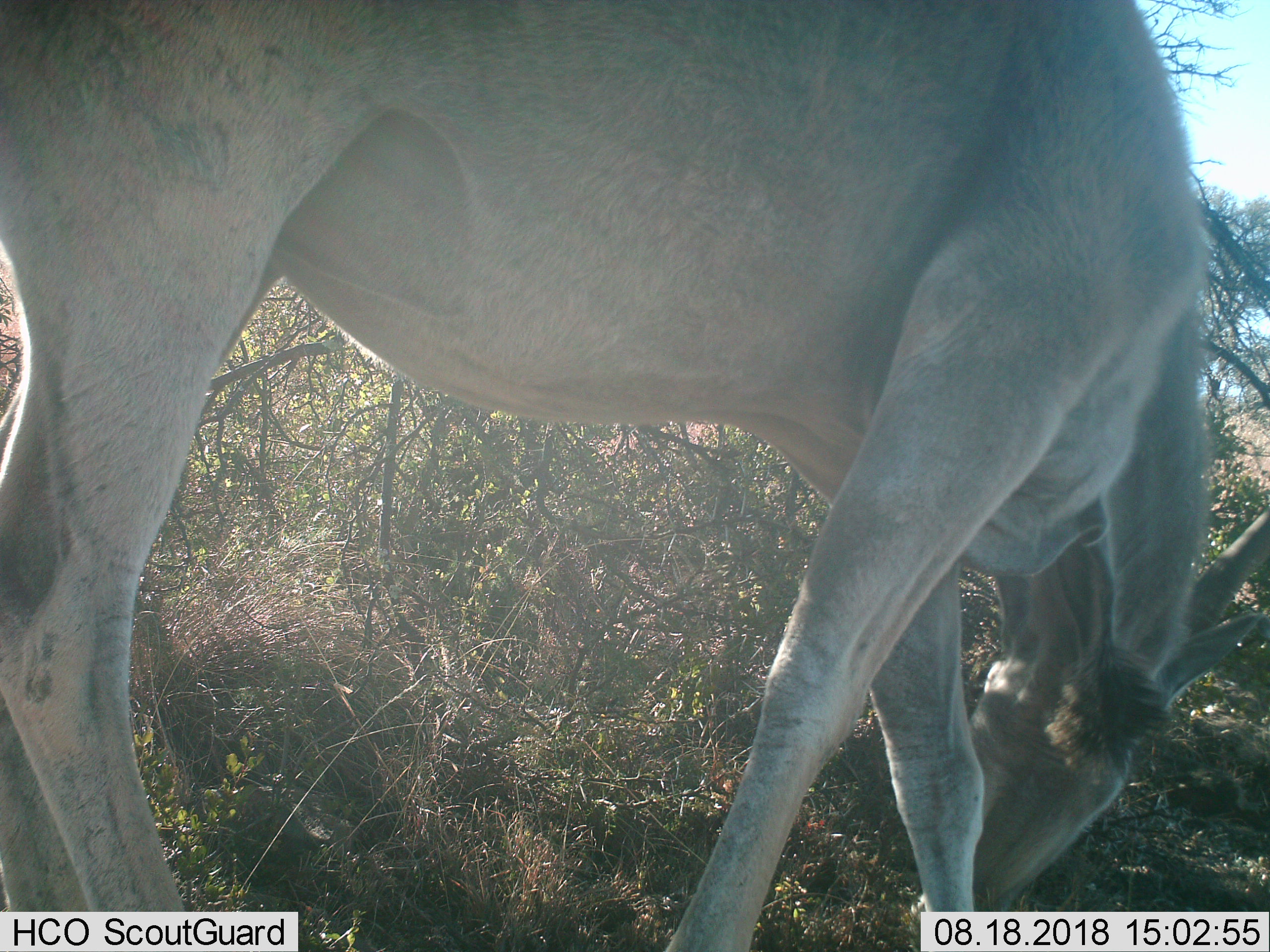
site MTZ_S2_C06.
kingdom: Animalia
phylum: Chordata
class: Mammalia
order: Artiodactyla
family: Bovidae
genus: Tragelaphus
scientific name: Tragelaphus oryx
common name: eland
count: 1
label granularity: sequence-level